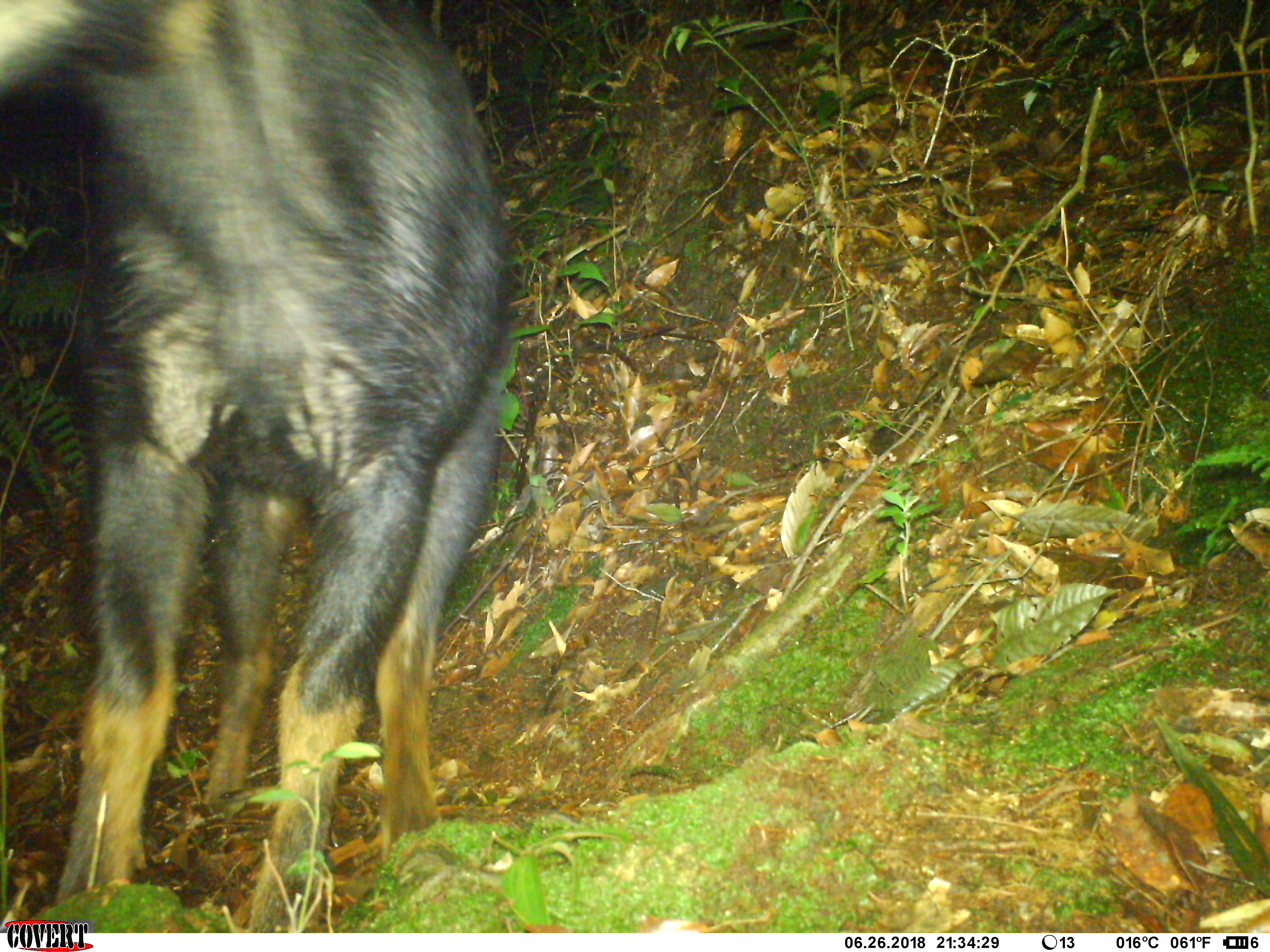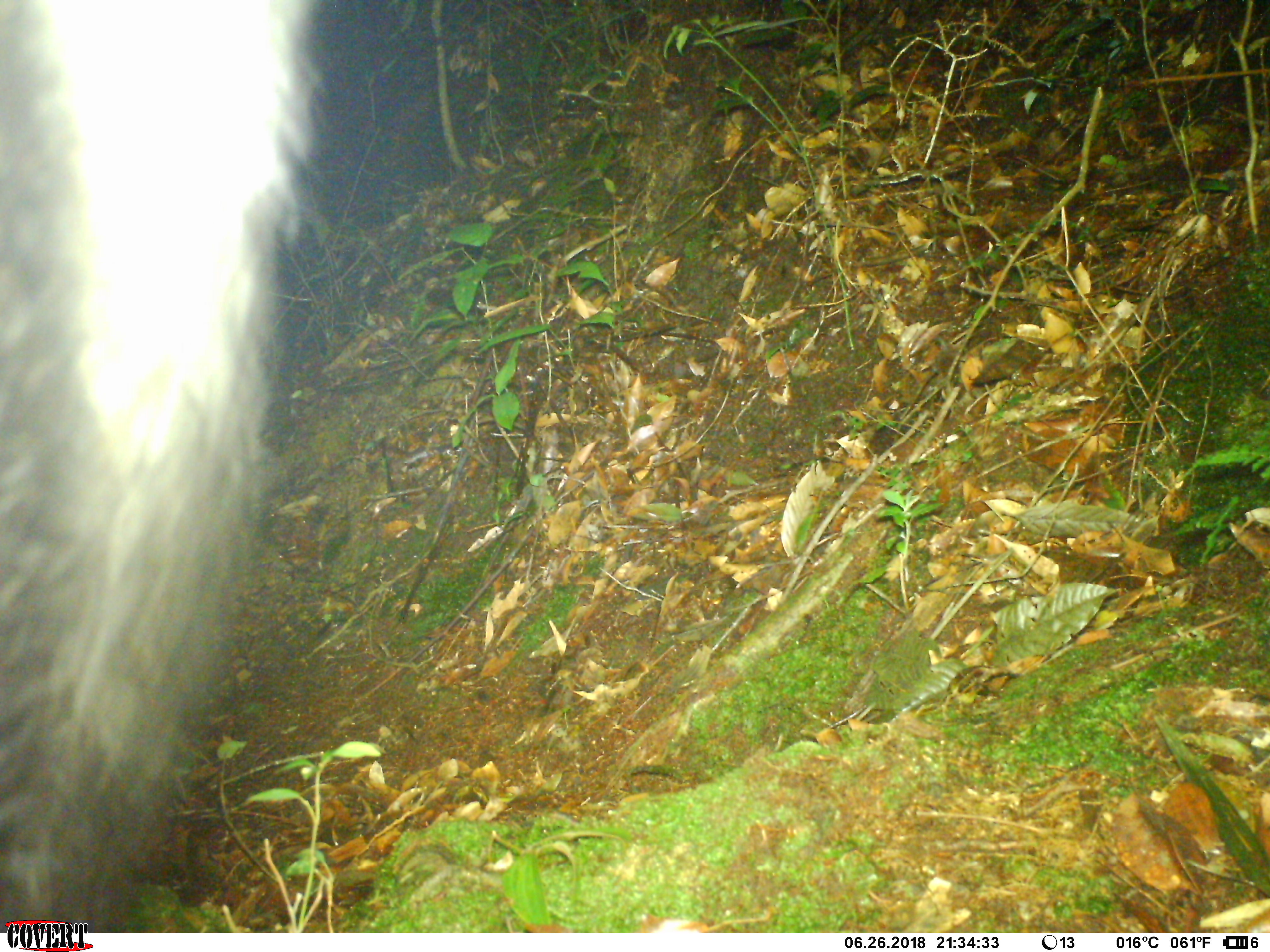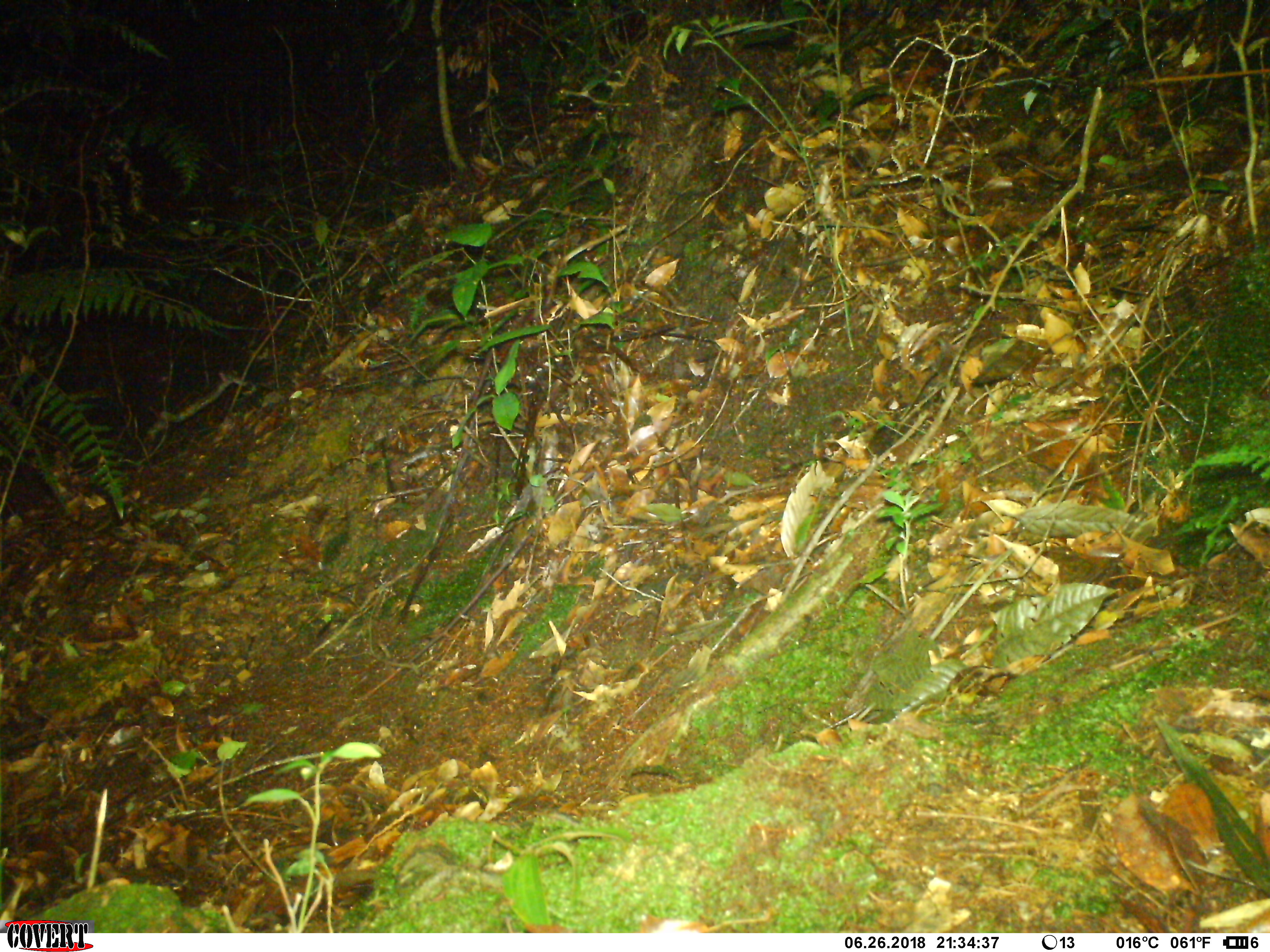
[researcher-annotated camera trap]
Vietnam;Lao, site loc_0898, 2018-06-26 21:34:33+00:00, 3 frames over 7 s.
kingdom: Animalia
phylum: Chordata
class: Mammalia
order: Artiodactyla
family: Bovidae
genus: Capricornis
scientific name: Capricornis sumatraensis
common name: chinese serow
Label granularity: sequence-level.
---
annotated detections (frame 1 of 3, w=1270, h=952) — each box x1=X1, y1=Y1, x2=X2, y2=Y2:
chinese serow: x1=0, y1=1, x2=516, y2=930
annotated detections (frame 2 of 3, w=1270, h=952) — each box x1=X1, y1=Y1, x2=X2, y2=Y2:
chinese serow: x1=0, y1=0, x2=323, y2=930